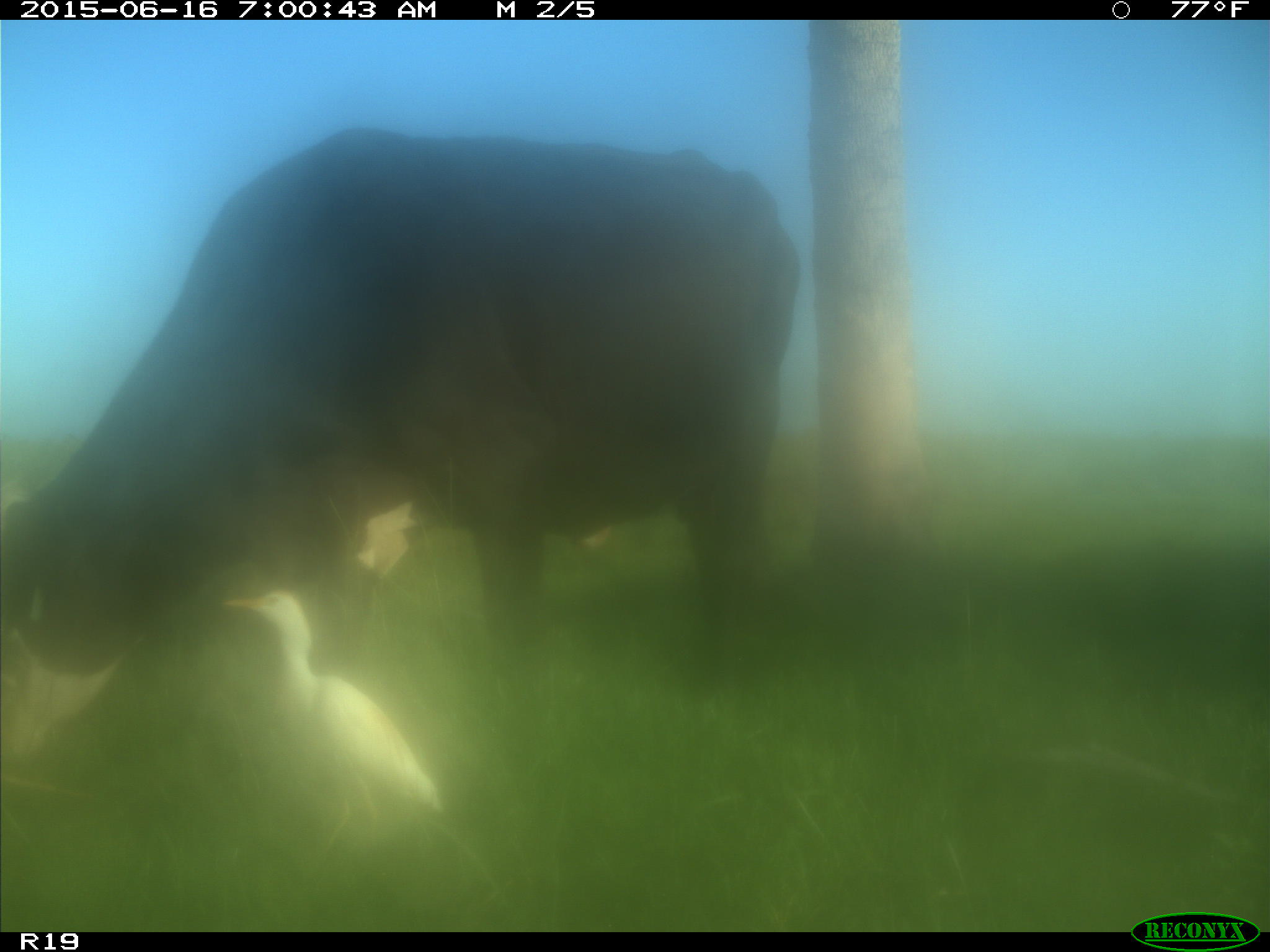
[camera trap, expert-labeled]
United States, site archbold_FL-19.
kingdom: Animalia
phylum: Chordata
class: Mammalia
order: Artiodactyla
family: Bovidae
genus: Bos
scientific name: Bos taurus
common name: domestic cow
Bos taurus (domestic cow).